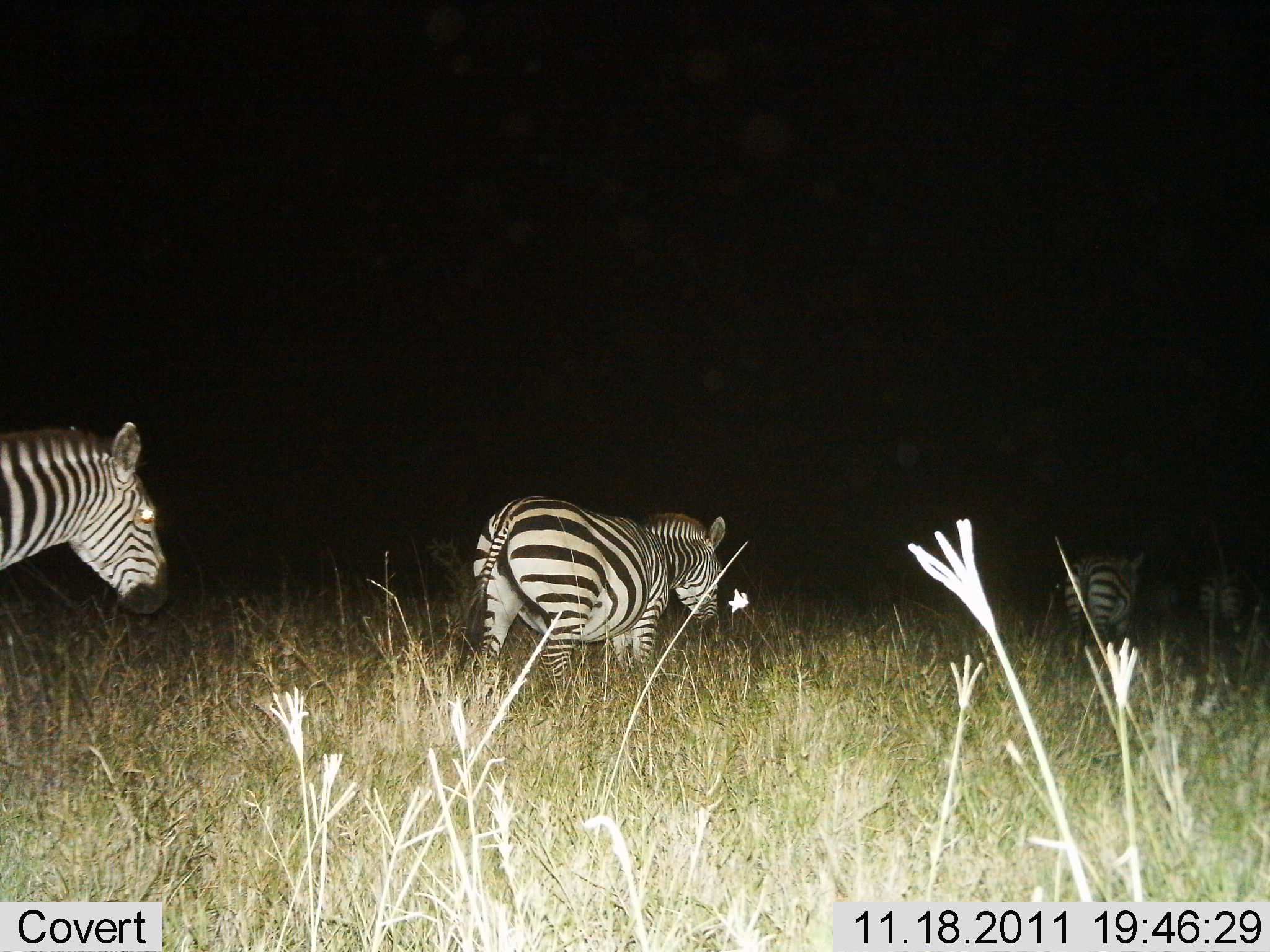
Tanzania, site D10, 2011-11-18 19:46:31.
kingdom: Animalia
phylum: Chordata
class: Mammalia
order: Perissodactyla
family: Equidae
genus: Equus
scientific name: Equus quagga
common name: plains zebra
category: zebra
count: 4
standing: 0%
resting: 0%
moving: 100%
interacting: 0%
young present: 0%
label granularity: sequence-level